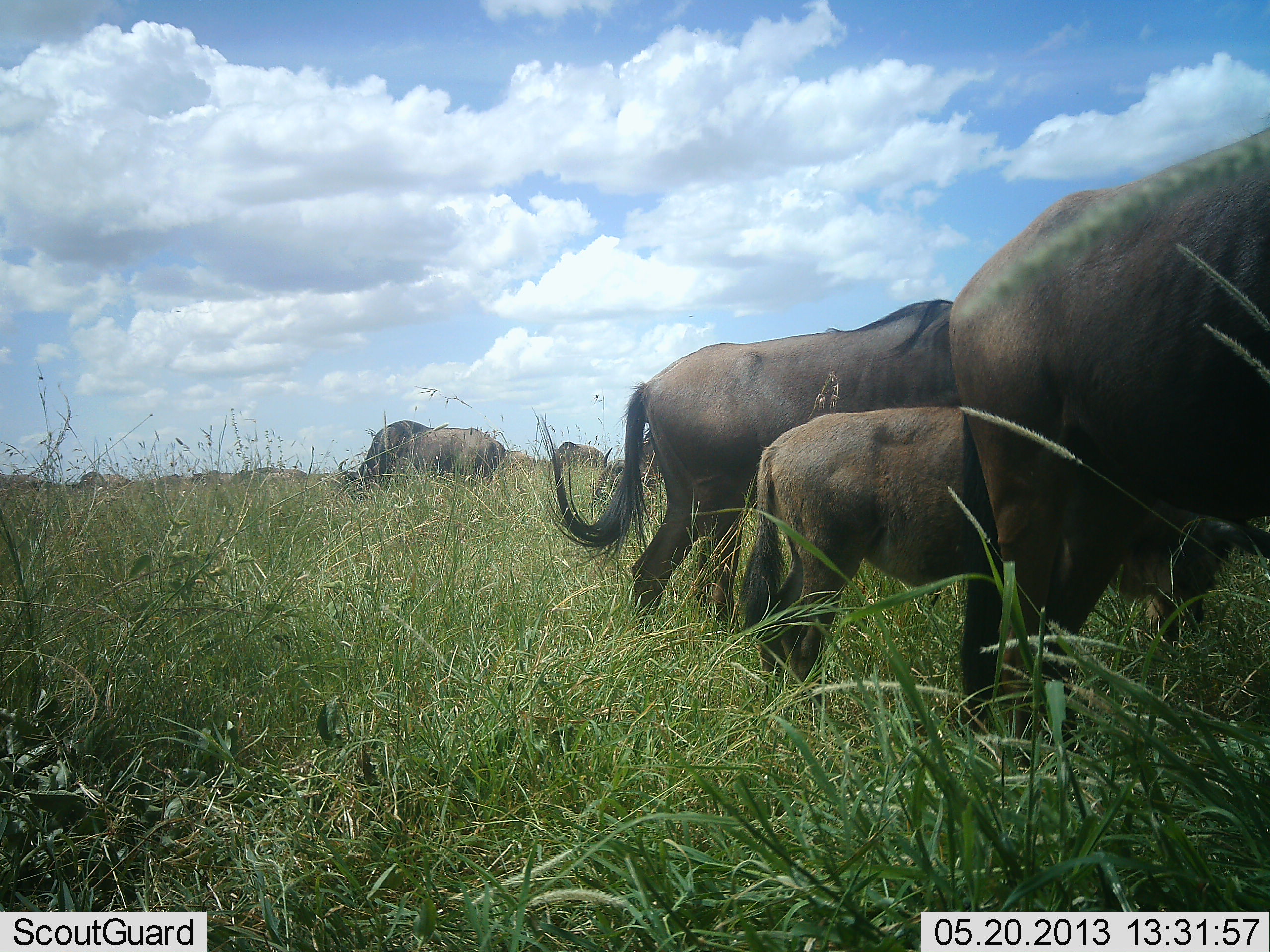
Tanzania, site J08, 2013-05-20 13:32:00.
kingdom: Animalia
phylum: Chordata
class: Mammalia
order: Artiodactyla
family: Bovidae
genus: Connochaetes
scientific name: Connochaetes taurinus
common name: blue wildebeest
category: wildebeest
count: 5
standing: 76%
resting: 0%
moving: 7%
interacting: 0%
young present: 69%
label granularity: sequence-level